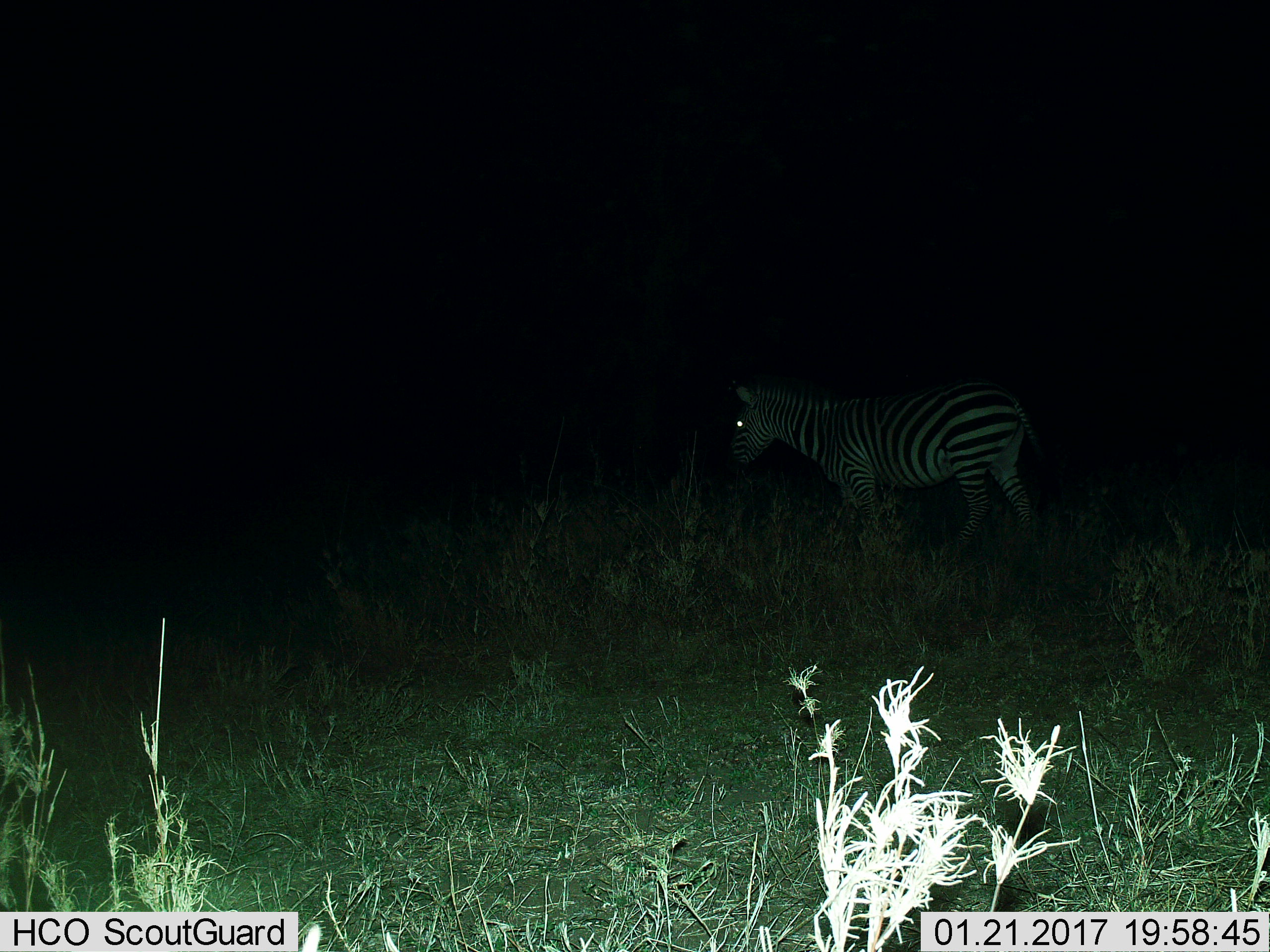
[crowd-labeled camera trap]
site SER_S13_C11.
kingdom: Animalia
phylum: Chordata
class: Mammalia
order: Perissodactyla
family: Equidae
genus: Equus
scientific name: Equus quagga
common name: plains zebra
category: zebraplains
Zebraplains (plains zebra) (Equus quagga), count 1. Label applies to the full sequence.